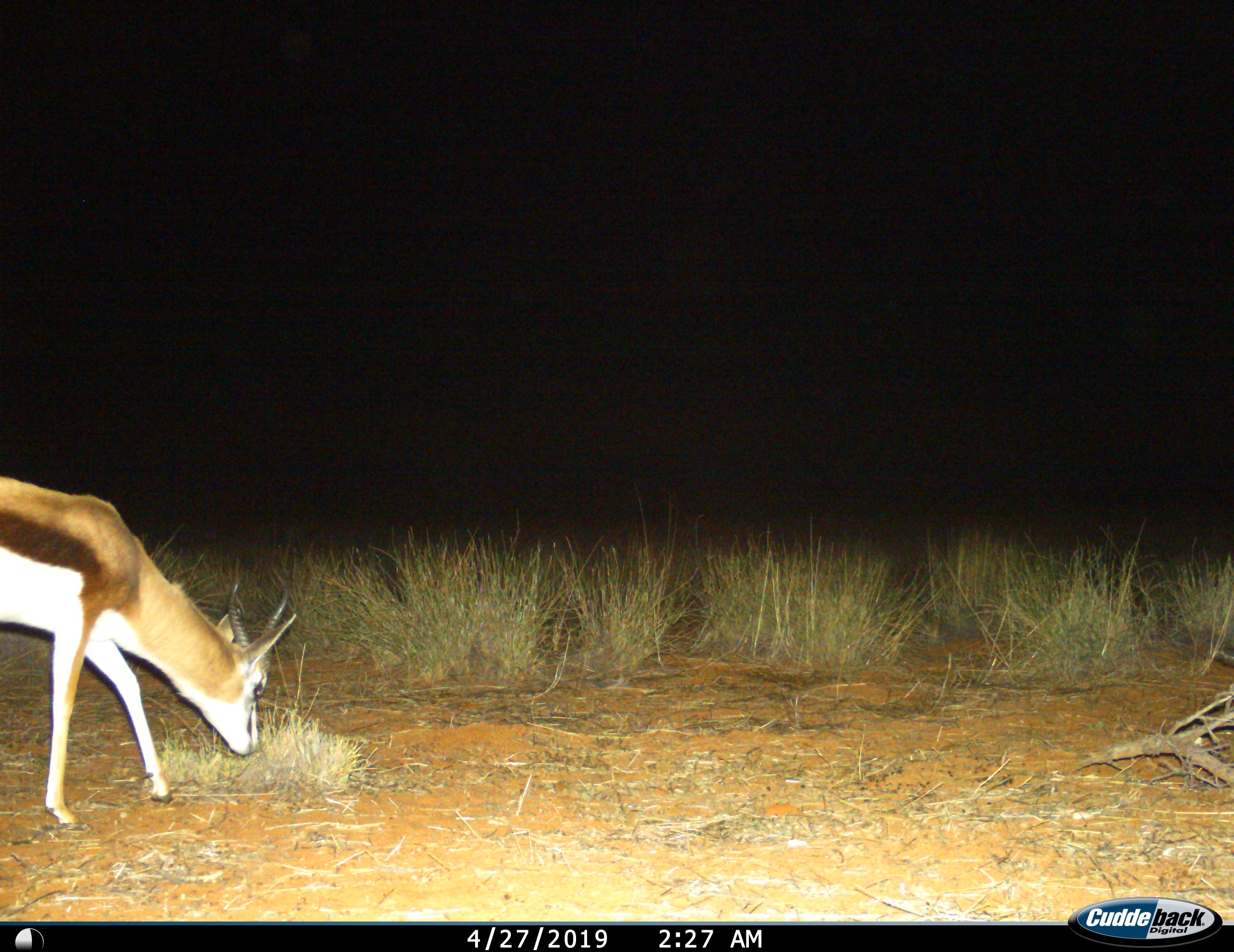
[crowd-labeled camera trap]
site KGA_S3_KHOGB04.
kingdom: Animalia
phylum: Chordata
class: Mammalia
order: Artiodactyla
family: Bovidae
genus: Antidorcas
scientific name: Antidorcas marsupialis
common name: springbok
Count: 1.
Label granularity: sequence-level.